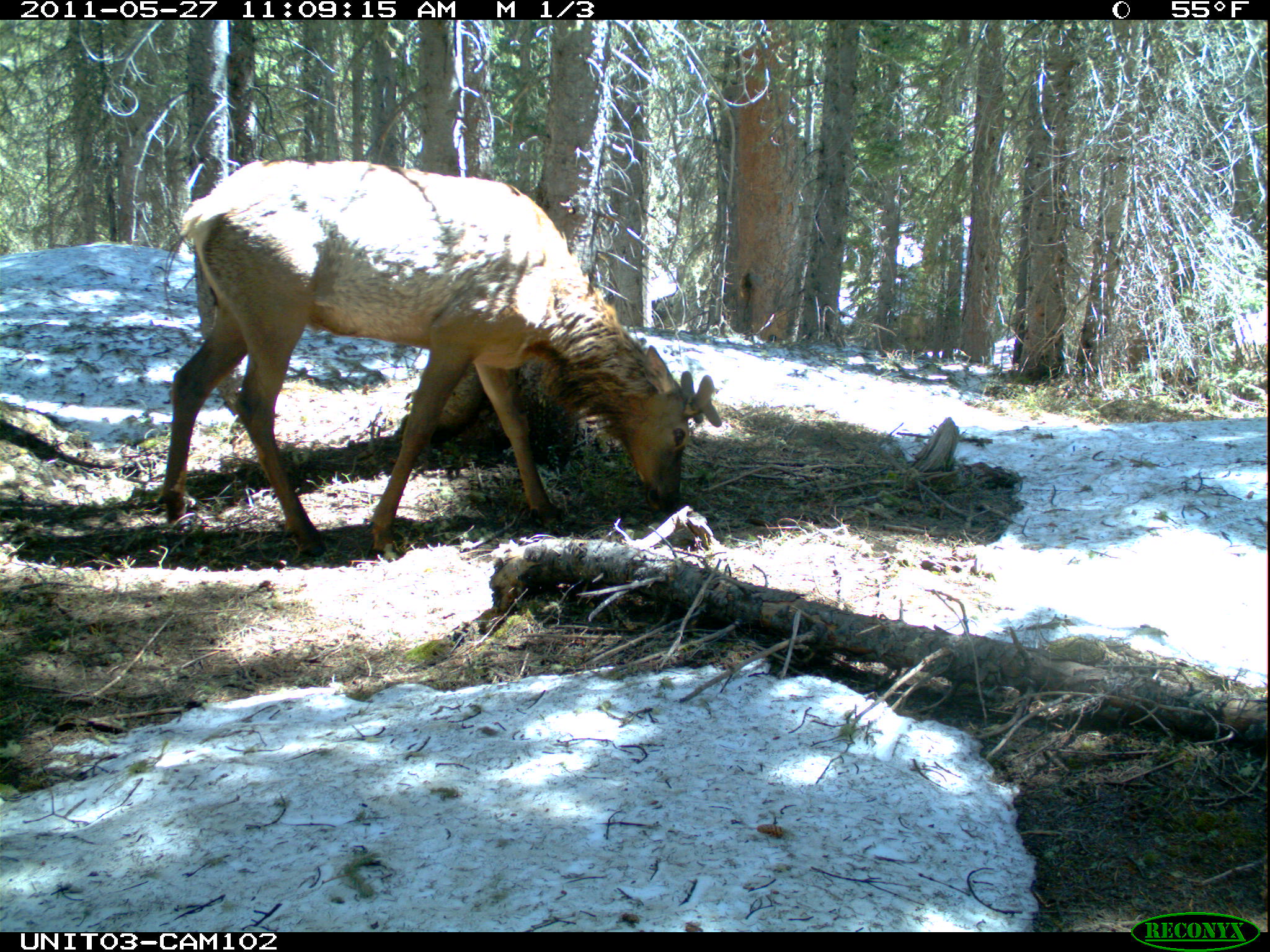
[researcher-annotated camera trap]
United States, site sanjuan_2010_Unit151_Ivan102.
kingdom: Animalia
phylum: Chordata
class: Mammalia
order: Artiodactyla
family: Cervidae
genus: Cervus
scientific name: Cervus elaphus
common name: red deer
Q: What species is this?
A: Cervus elaphus (red deer).